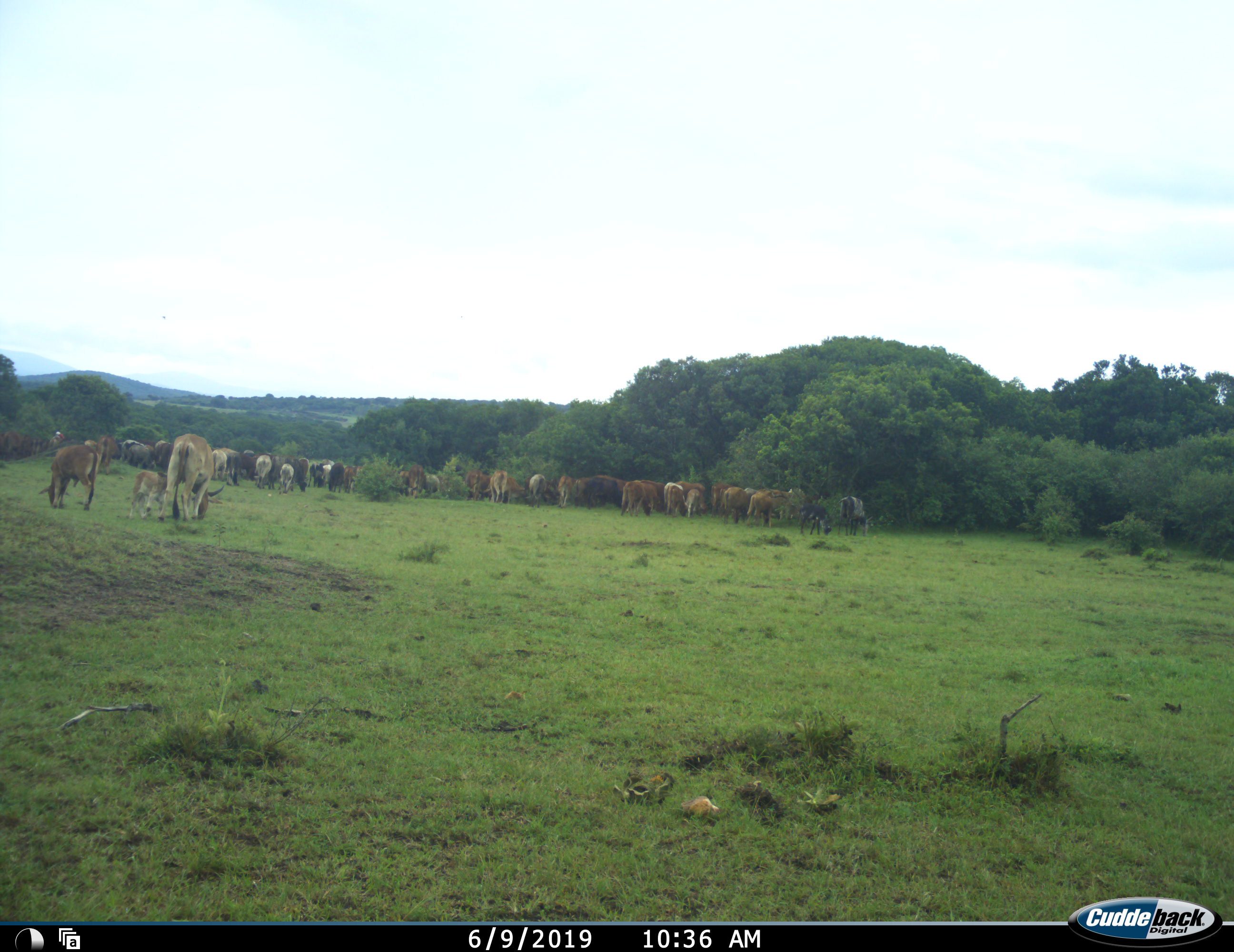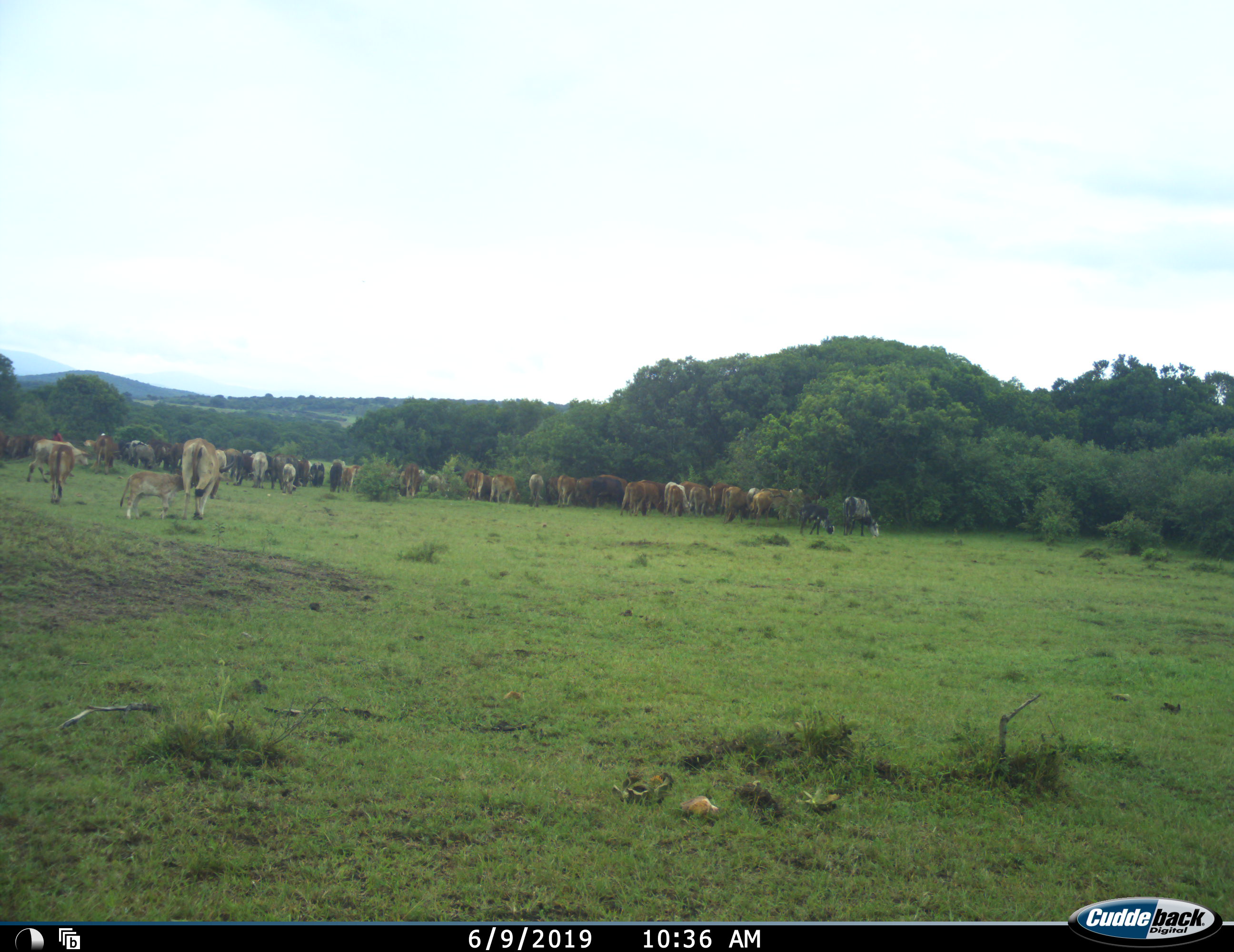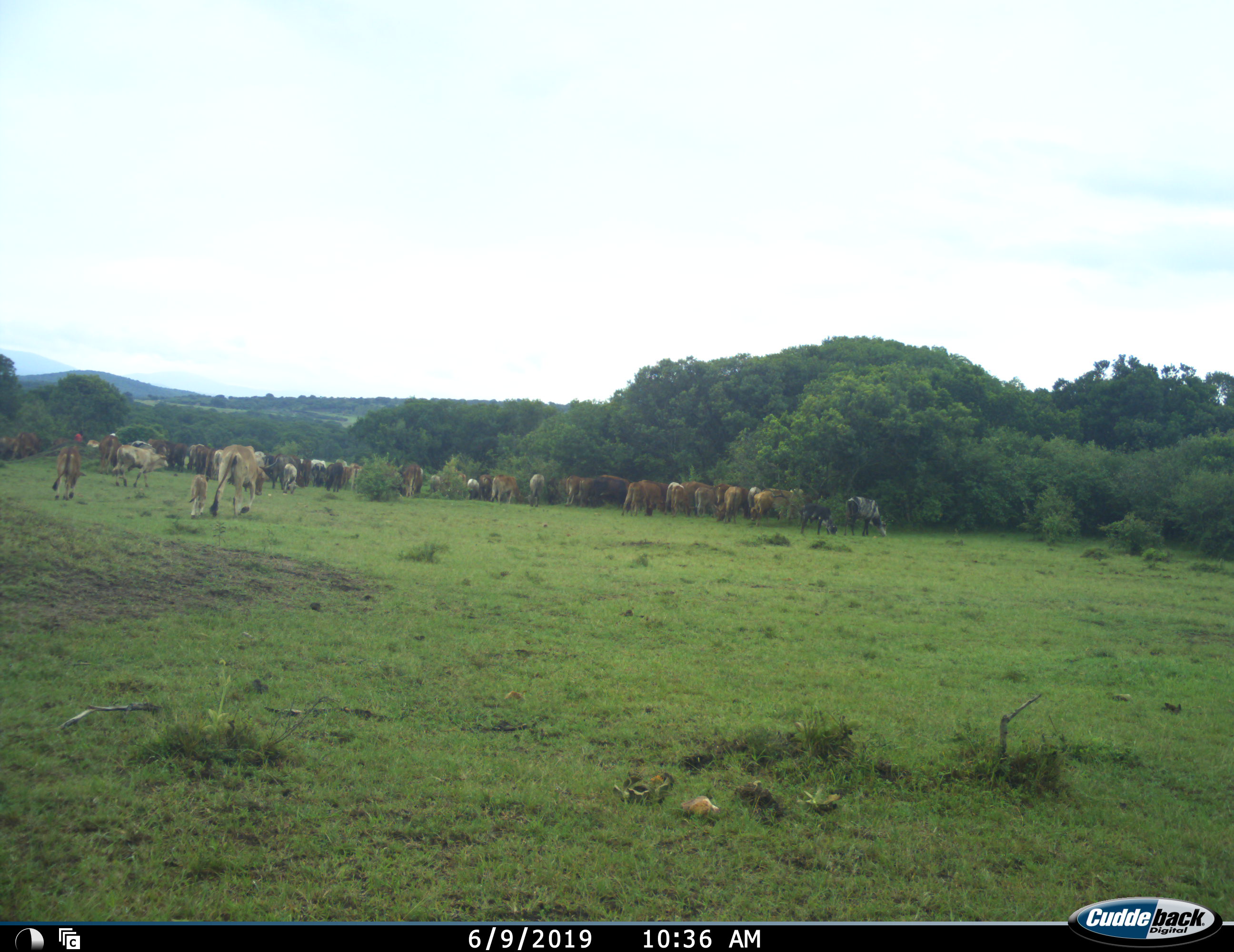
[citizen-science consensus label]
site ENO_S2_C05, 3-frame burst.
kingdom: Animalia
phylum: Chordata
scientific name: Vertebrata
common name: domestic animal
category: domesticanimal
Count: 11-50.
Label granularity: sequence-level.